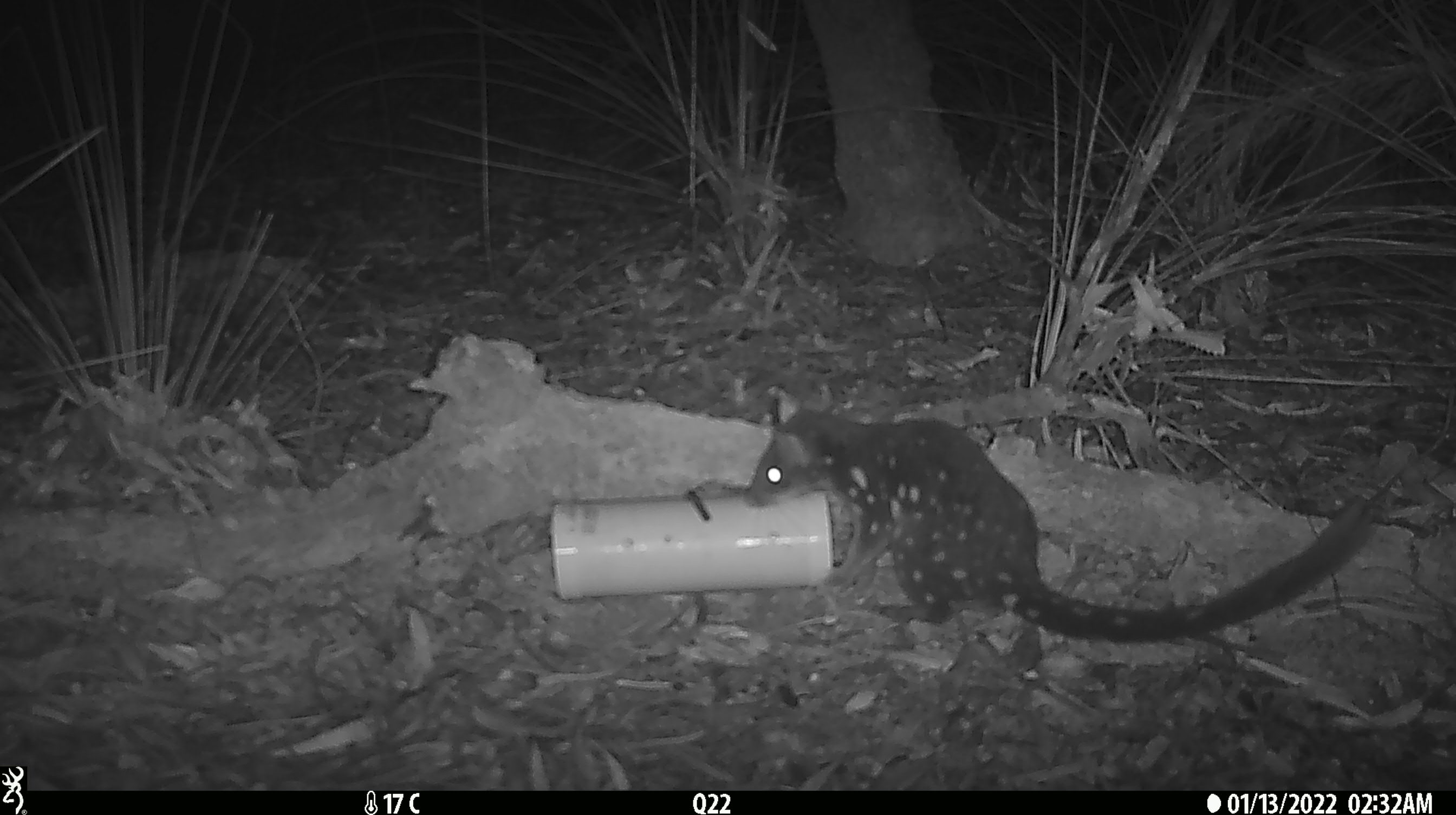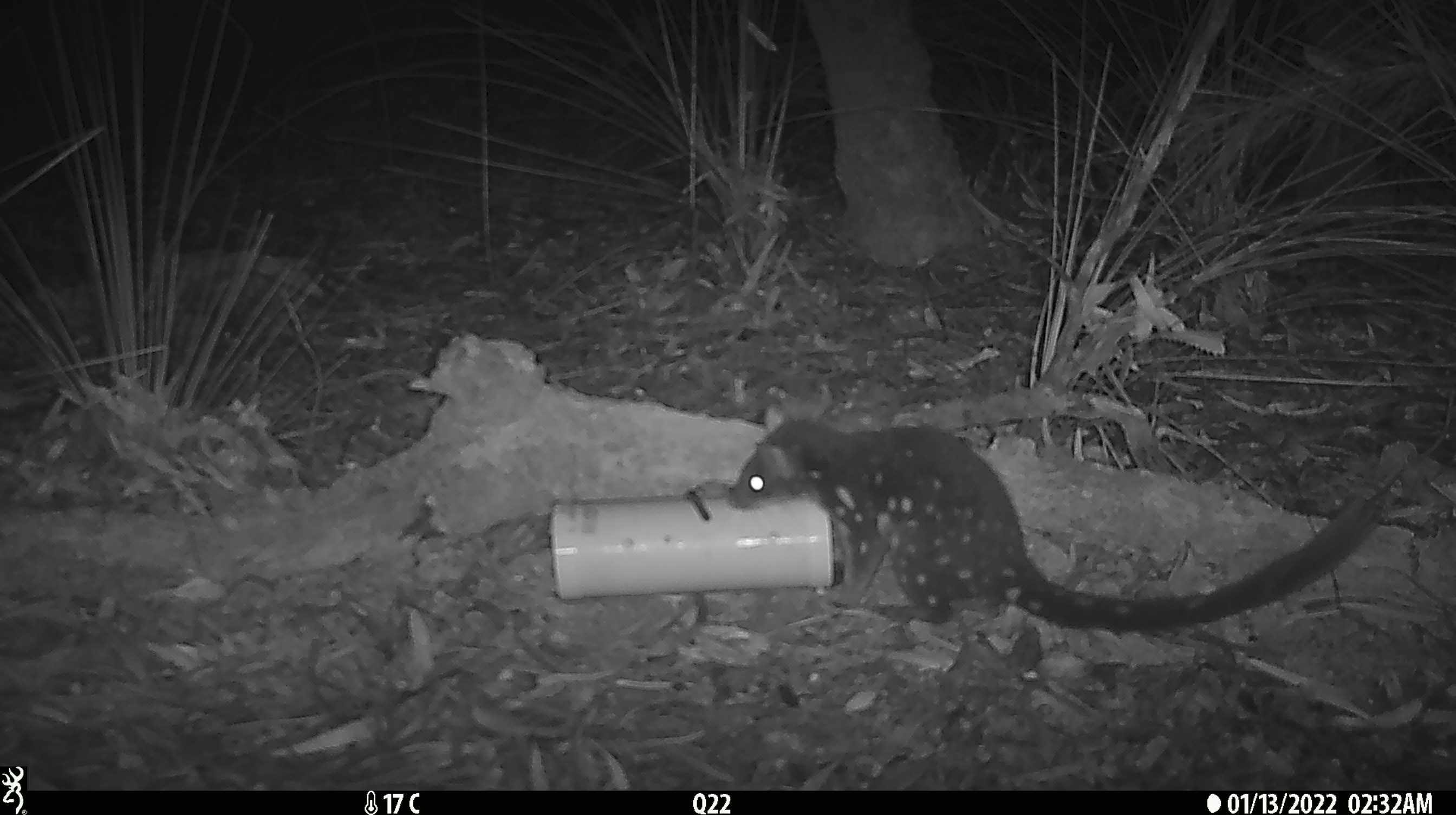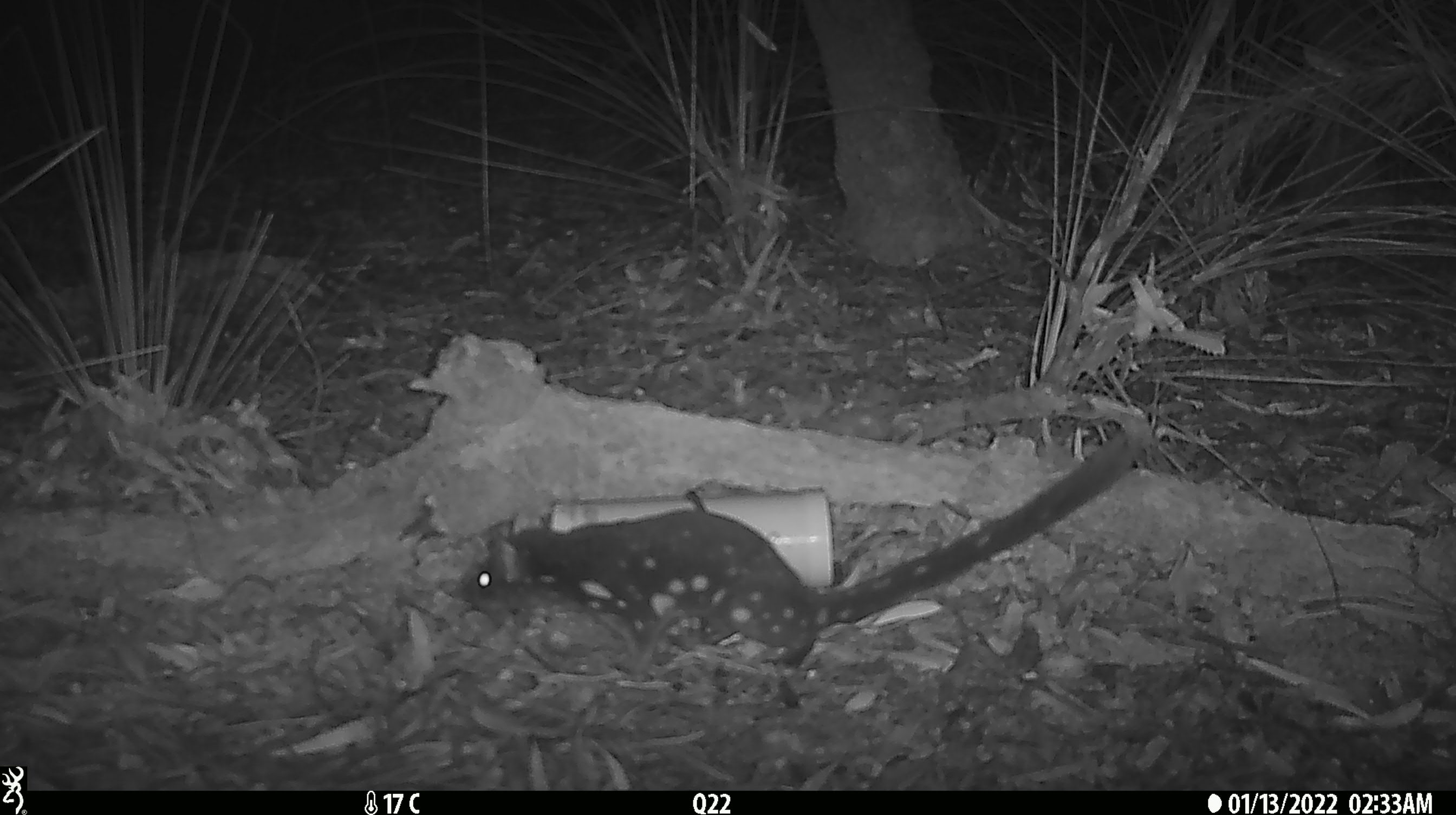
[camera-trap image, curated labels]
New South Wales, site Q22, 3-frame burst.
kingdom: Animalia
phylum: Chordata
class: Mammalia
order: Dasyuromorphia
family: Dasyuridae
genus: Dasyurus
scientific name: Dasyurus maculatus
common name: spotted-tailed quoll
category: quoll